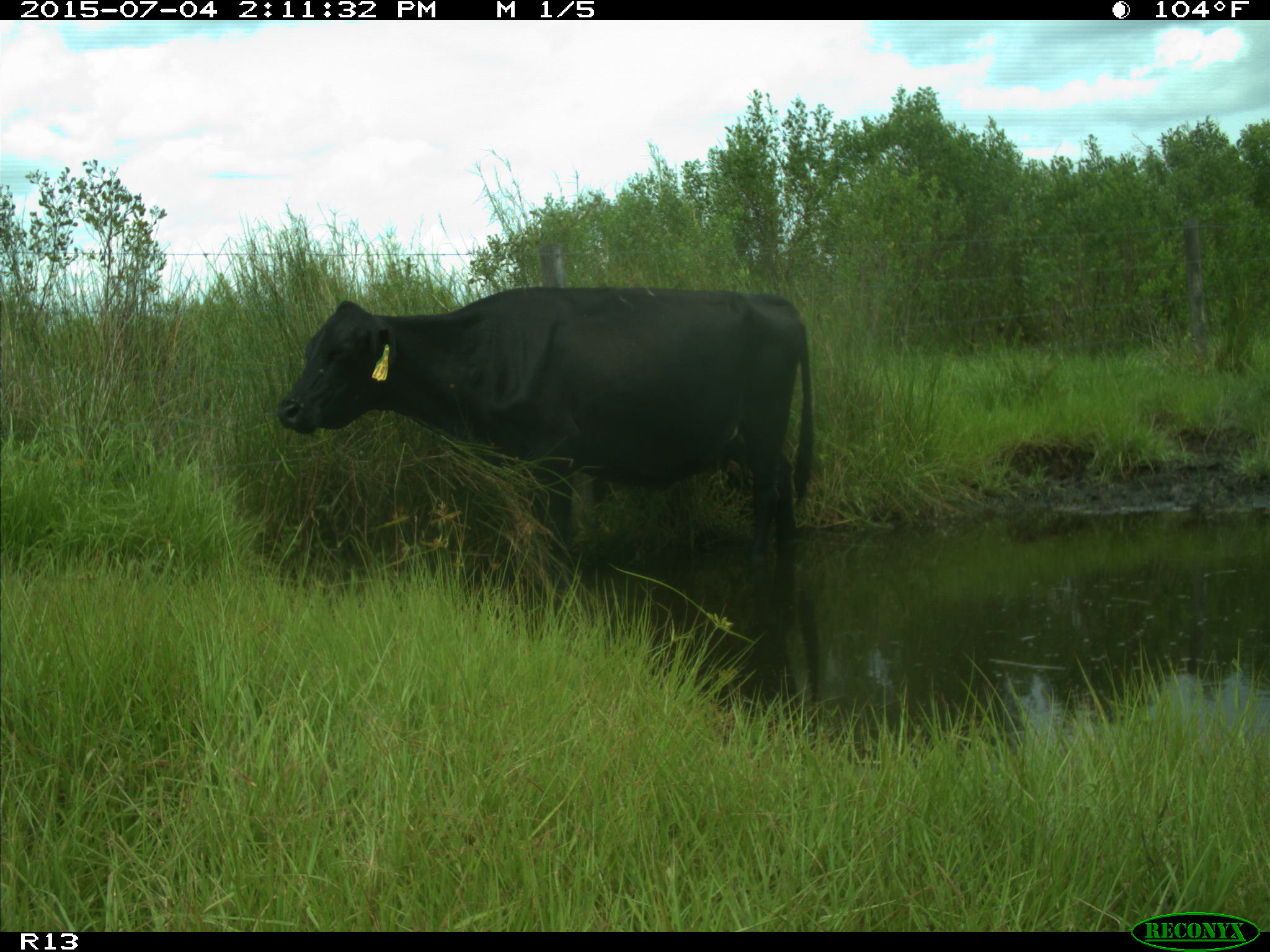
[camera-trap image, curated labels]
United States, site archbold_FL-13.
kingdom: Animalia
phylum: Chordata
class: Mammalia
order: Artiodactyla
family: Bovidae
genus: Bos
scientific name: Bos taurus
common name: domestic cow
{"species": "Bos taurus (domestic cow)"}